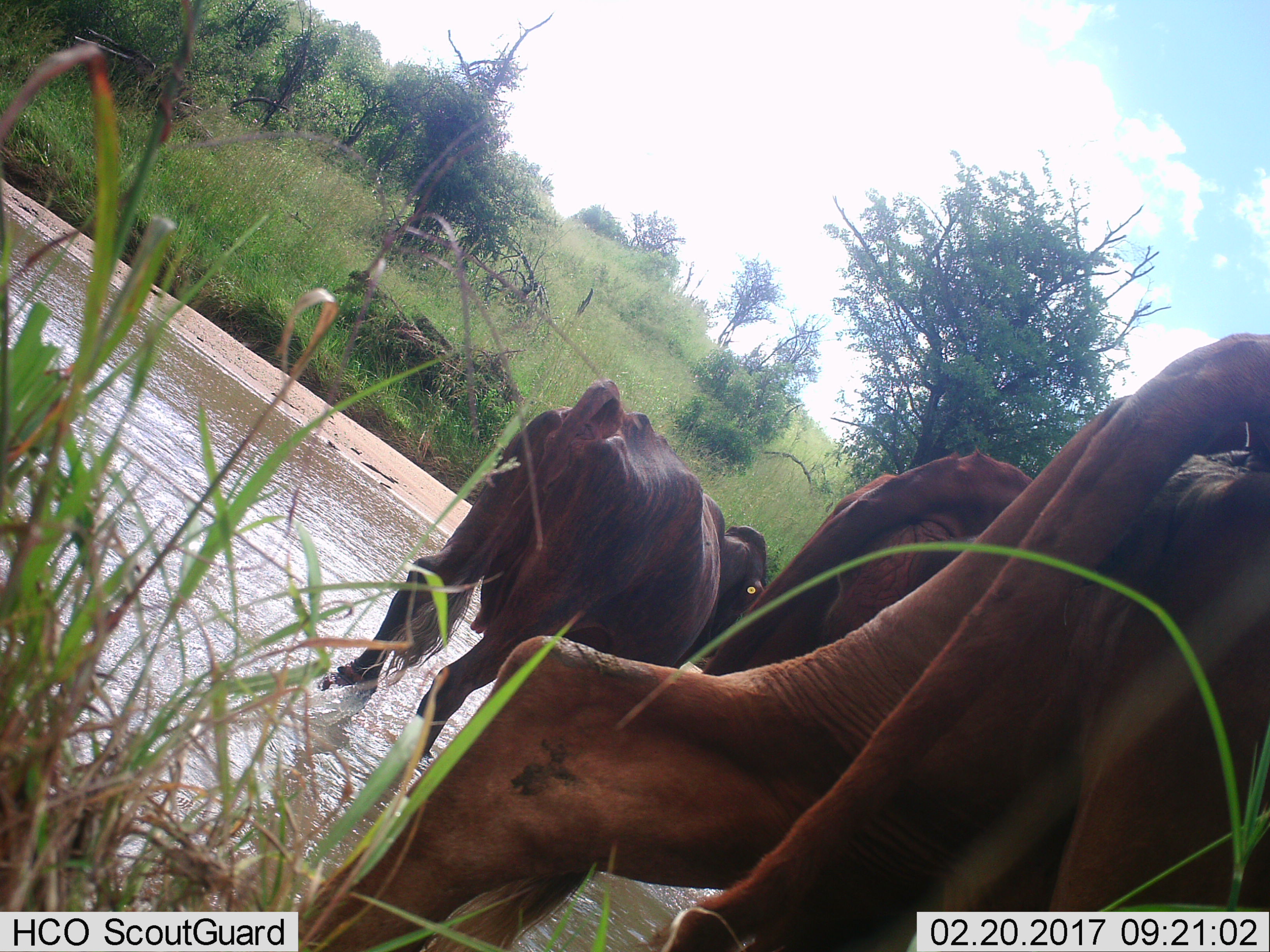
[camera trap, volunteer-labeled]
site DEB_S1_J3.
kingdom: Animalia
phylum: Chordata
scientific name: Vertebrata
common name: domestic animal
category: domesticanimal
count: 3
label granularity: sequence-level